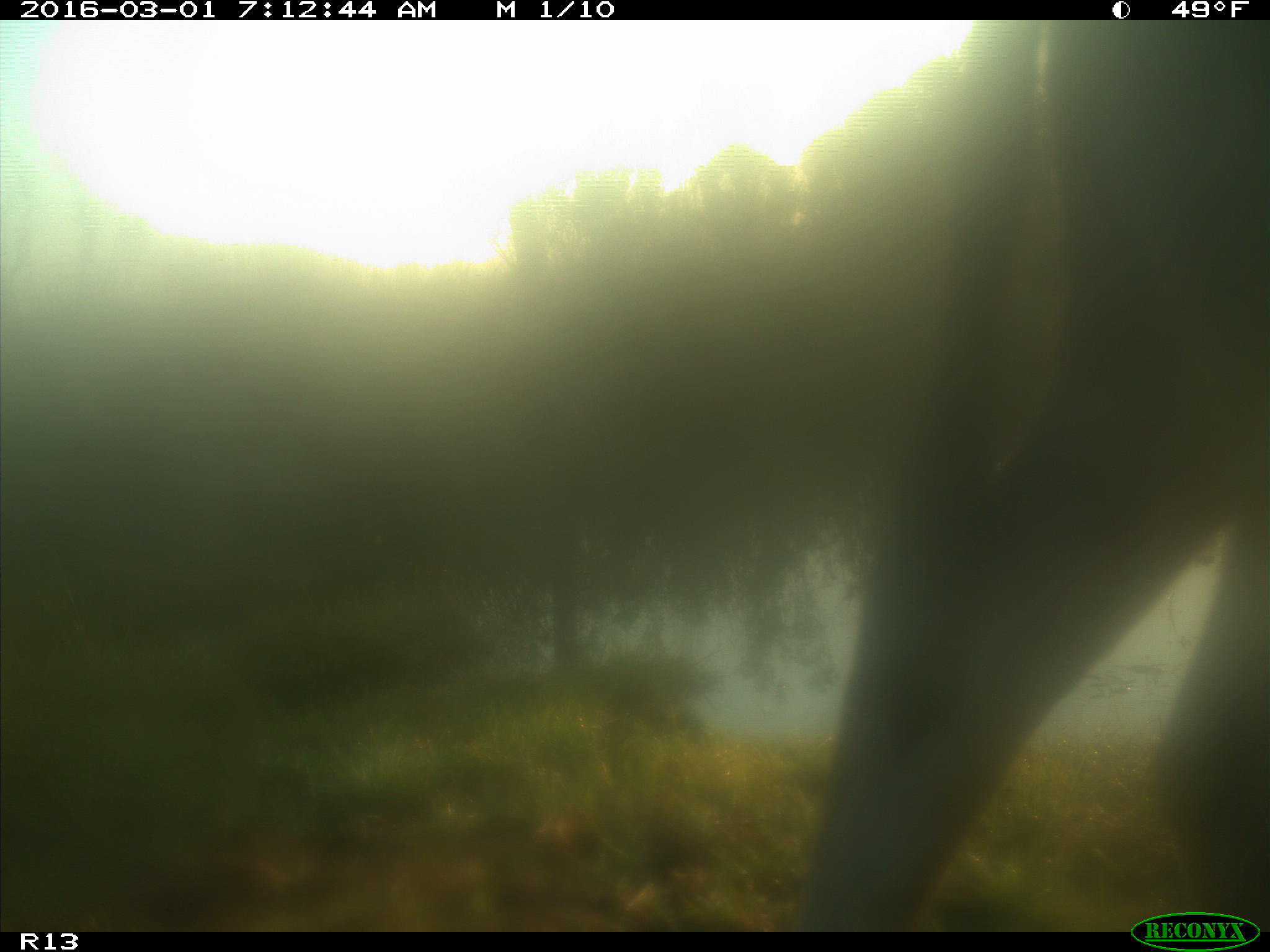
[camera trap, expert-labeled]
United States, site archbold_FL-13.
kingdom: Animalia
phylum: Chordata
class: Mammalia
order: Artiodactyla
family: Bovidae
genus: Bos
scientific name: Bos taurus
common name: domestic cow